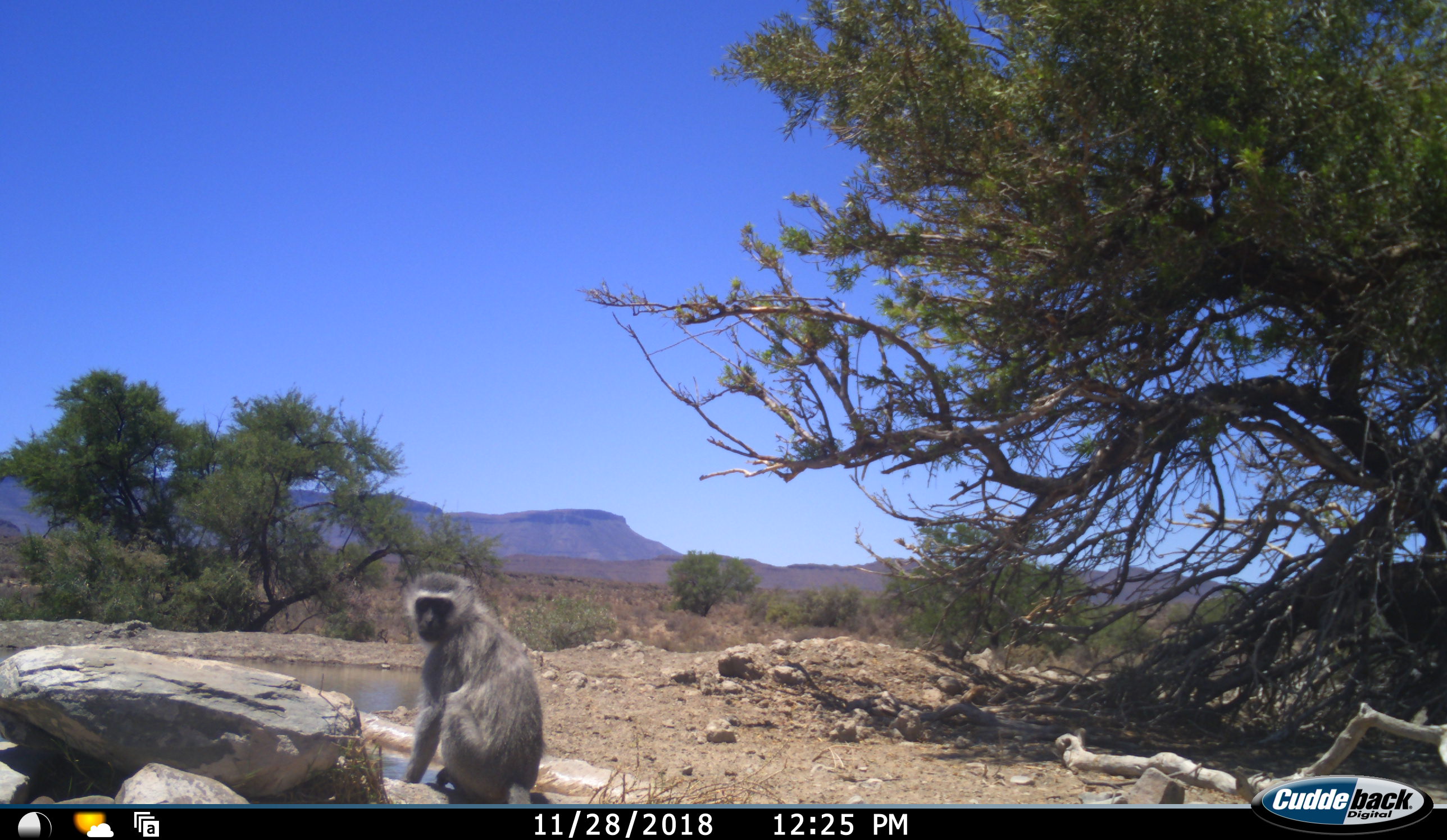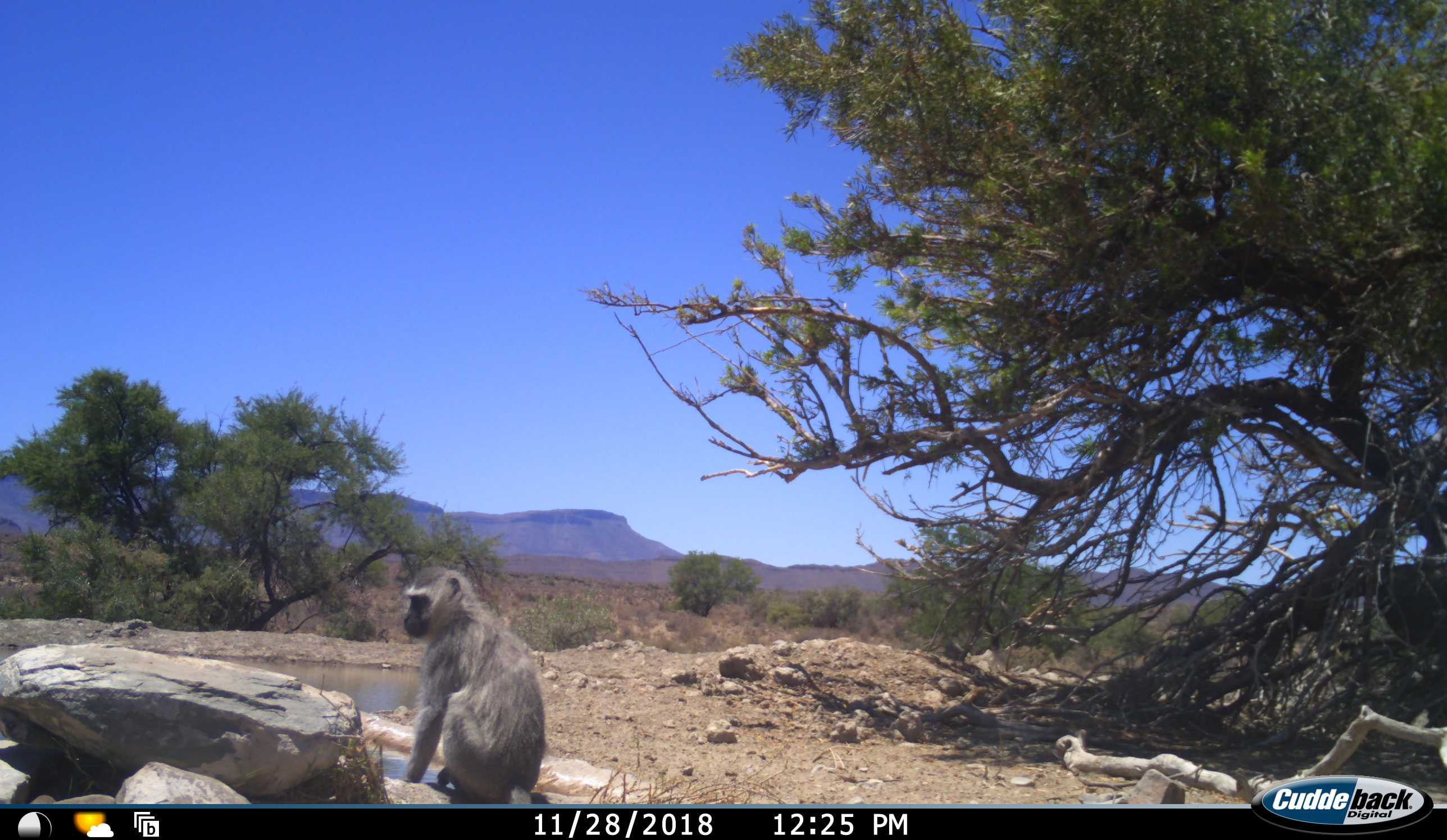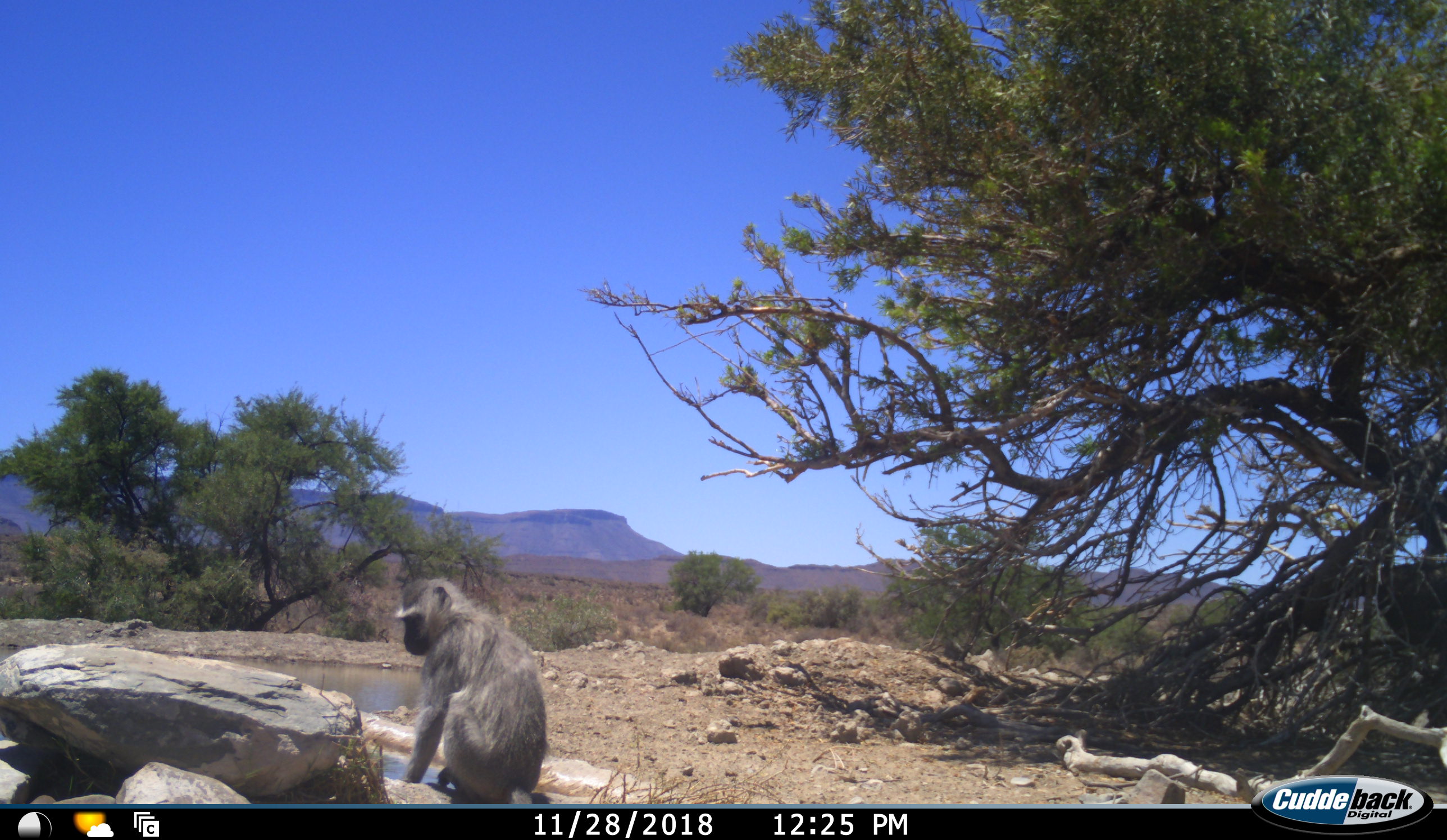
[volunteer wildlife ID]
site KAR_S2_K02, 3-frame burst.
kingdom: Animalia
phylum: Chordata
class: Mammalia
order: Primates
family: Cercopithecidae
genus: Chlorocebus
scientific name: Chlorocebus pygerythrus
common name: vervet monkey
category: monkeyvervet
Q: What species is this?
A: Monkeyvervet (vervet monkey) (Chlorocebus pygerythrus).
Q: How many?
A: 1.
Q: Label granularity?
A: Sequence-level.